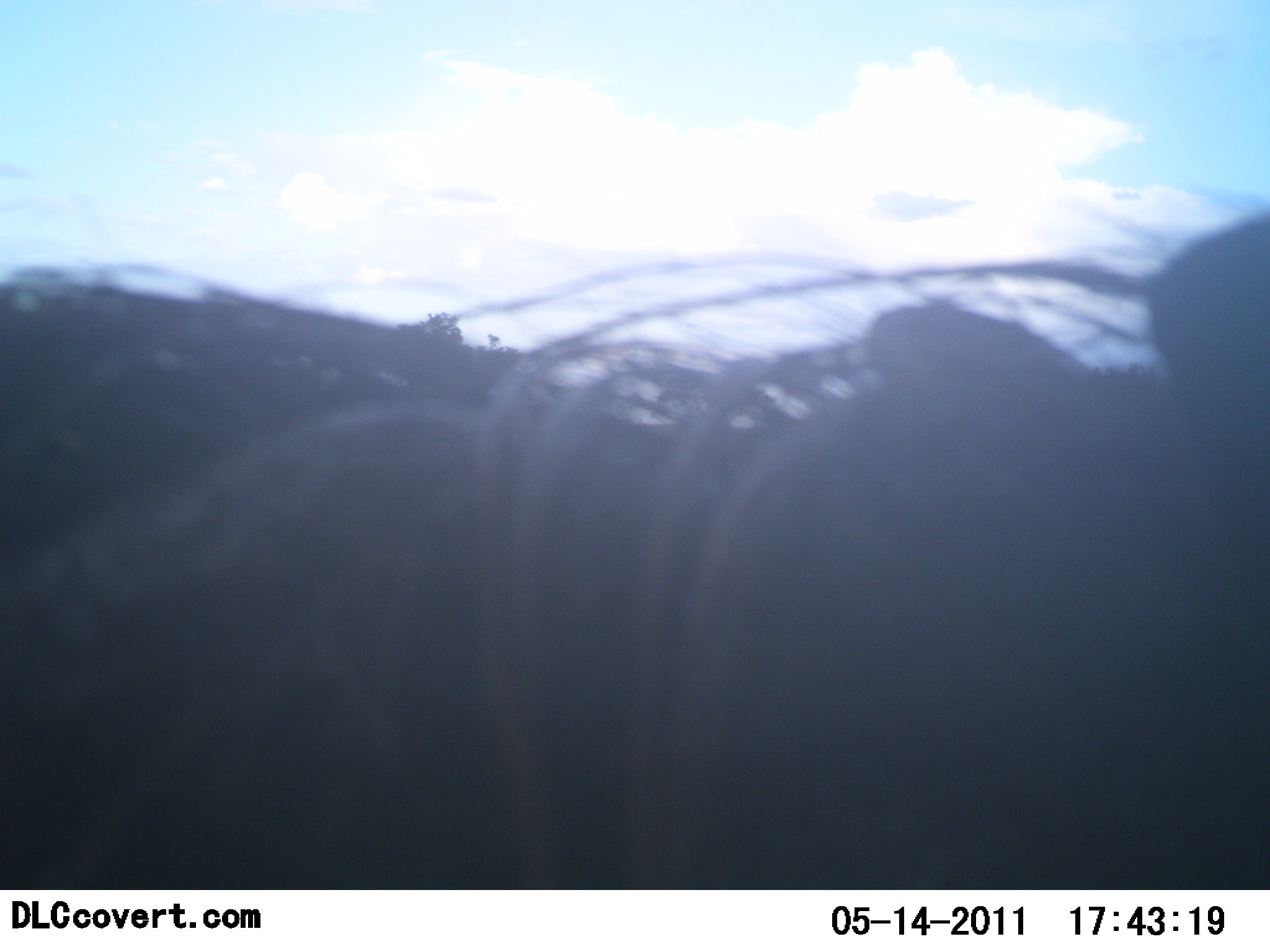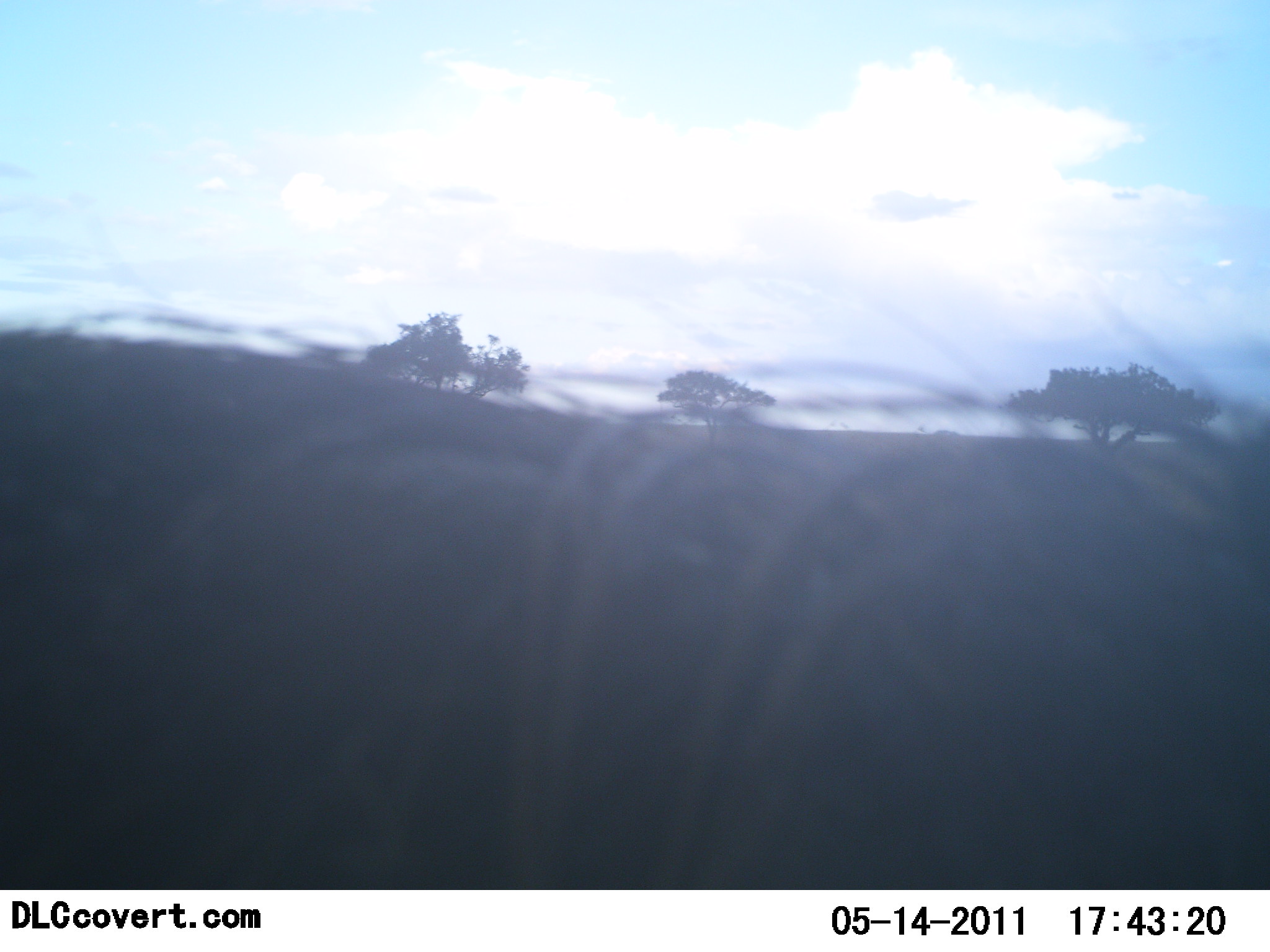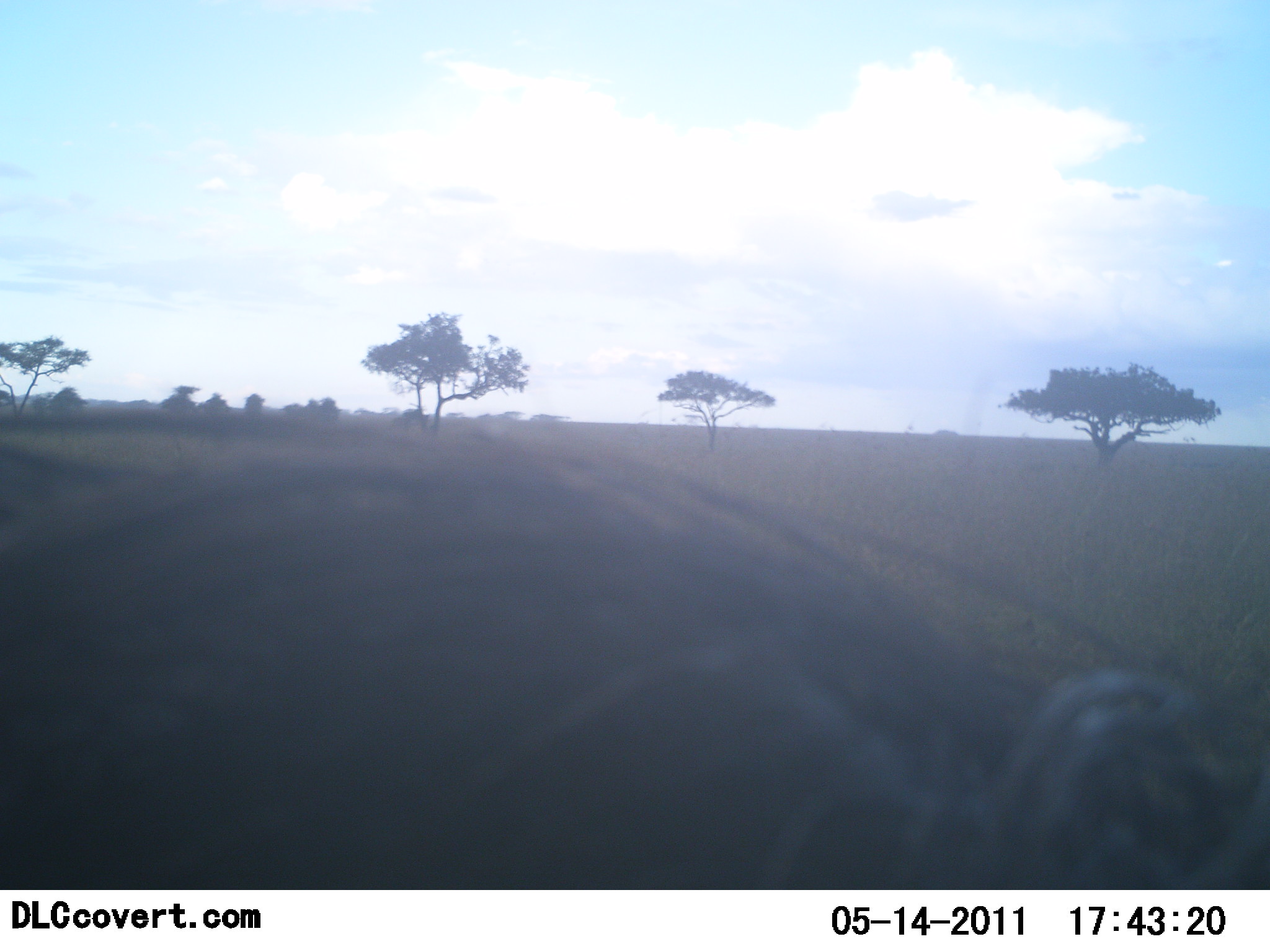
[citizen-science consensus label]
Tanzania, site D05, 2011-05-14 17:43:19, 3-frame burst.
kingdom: Animalia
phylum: Chordata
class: Mammalia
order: Artiodactyla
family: Bovidae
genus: Connochaetes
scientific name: Connochaetes taurinus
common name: blue wildebeest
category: wildebeest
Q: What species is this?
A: Wildebeest (blue wildebeest) (Connochaetes taurinus).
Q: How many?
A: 1.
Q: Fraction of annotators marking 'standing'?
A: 45%.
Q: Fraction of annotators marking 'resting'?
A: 0%.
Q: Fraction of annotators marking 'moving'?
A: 45%.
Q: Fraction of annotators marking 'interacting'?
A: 0%.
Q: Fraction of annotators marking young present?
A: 0%.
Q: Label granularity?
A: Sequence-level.